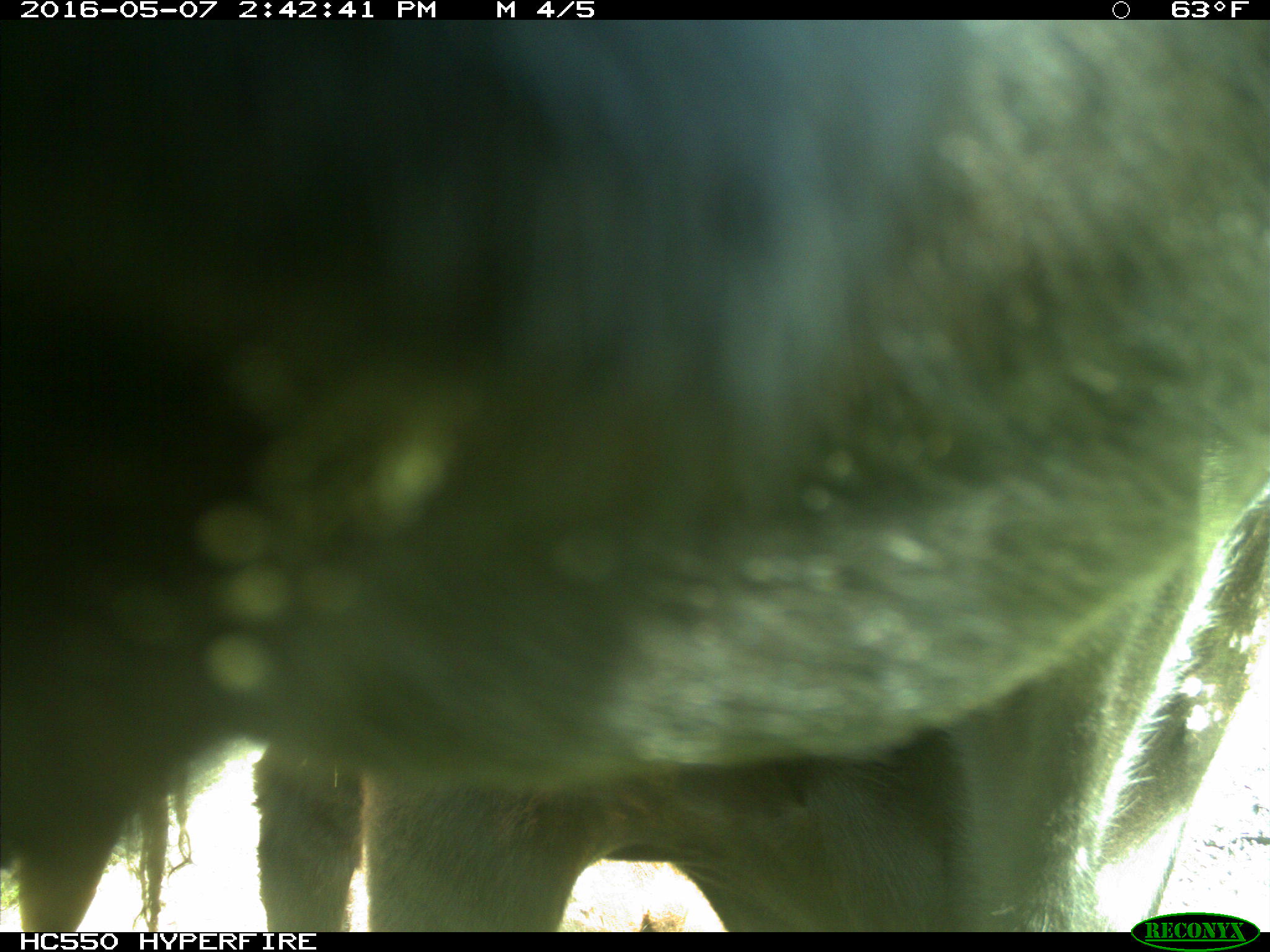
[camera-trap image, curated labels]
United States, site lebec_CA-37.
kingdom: Animalia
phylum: Chordata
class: Mammalia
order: Artiodactyla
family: Bovidae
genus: Bos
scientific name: Bos taurus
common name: domestic cow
Bos taurus (domestic cow).